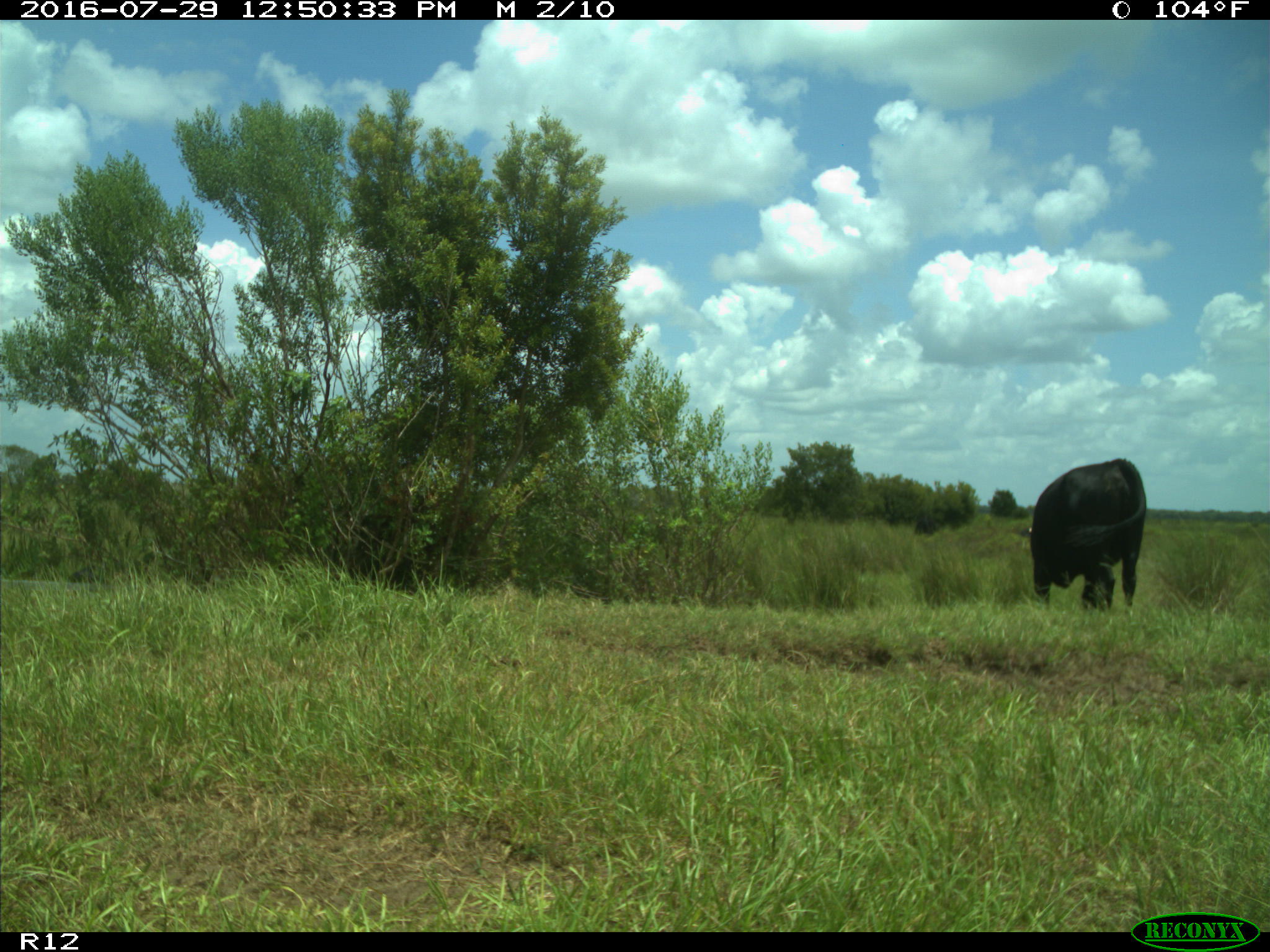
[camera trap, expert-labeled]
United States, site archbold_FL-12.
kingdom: Animalia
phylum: Chordata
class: Mammalia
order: Artiodactyla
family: Bovidae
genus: Bos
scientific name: Bos taurus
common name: domestic cow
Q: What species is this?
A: Bos taurus (domestic cow).